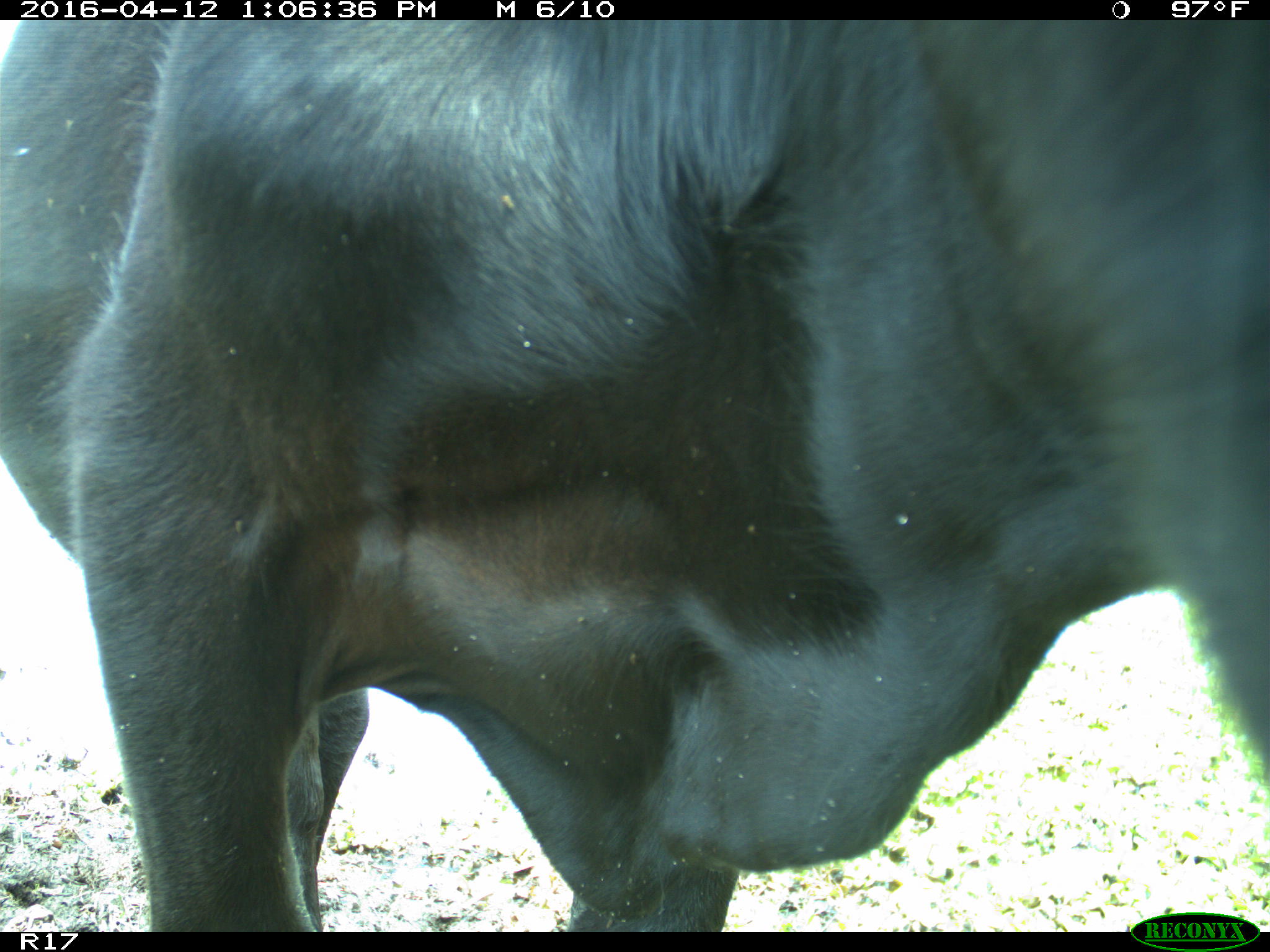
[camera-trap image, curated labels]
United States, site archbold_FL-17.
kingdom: Animalia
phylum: Chordata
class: Mammalia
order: Artiodactyla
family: Bovidae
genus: Bos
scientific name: Bos taurus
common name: domestic cow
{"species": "Bos taurus (domestic cow)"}